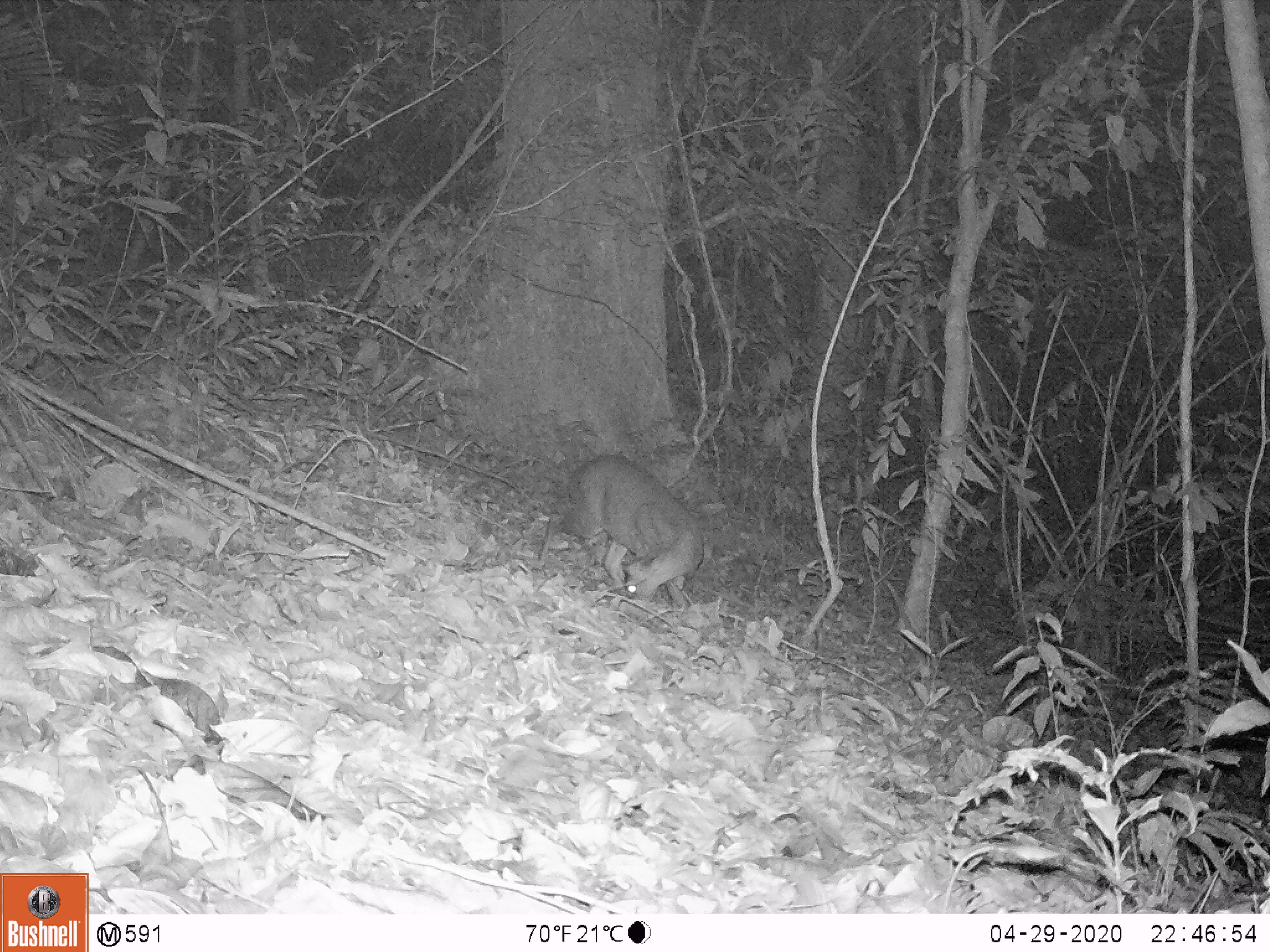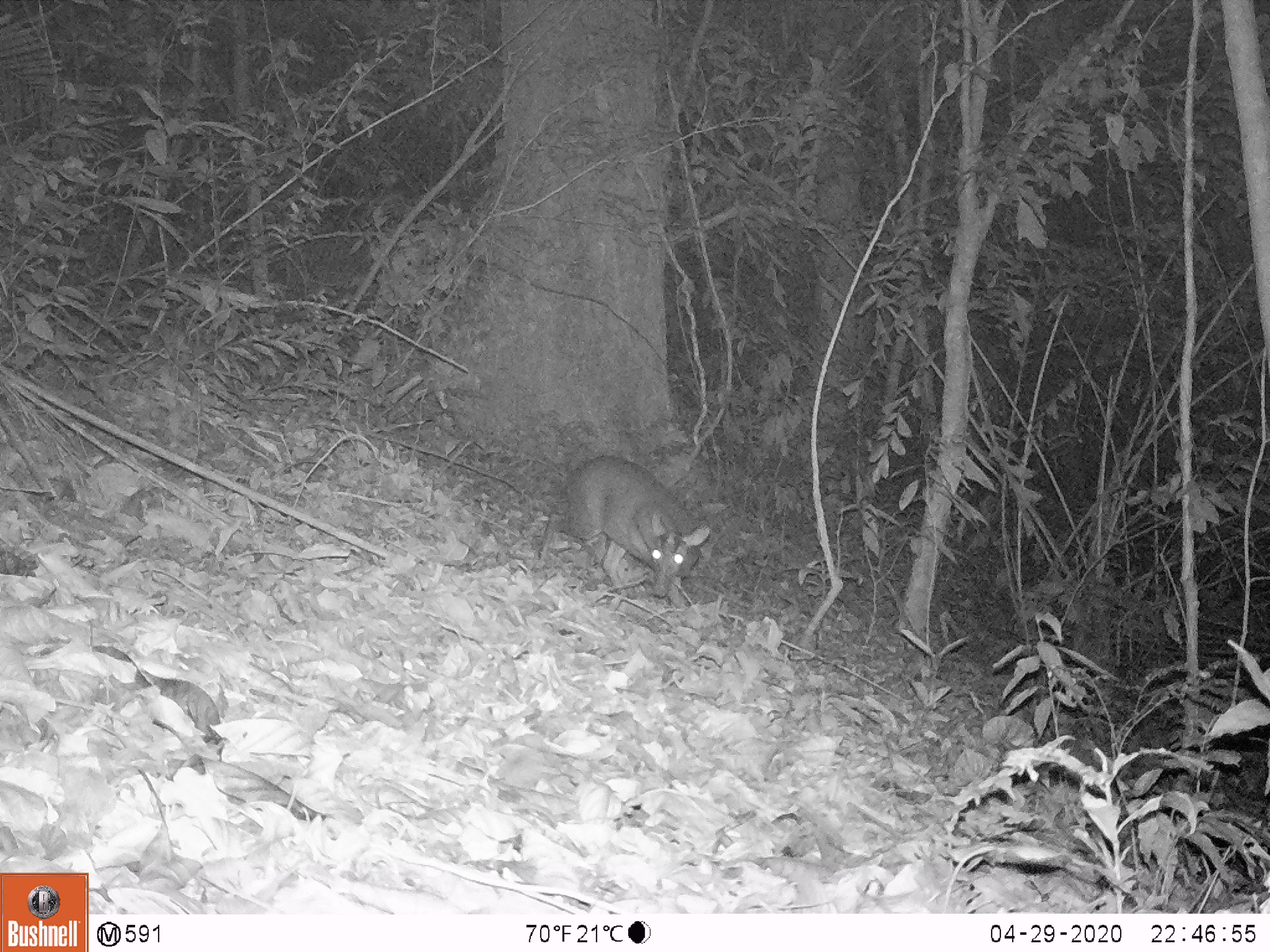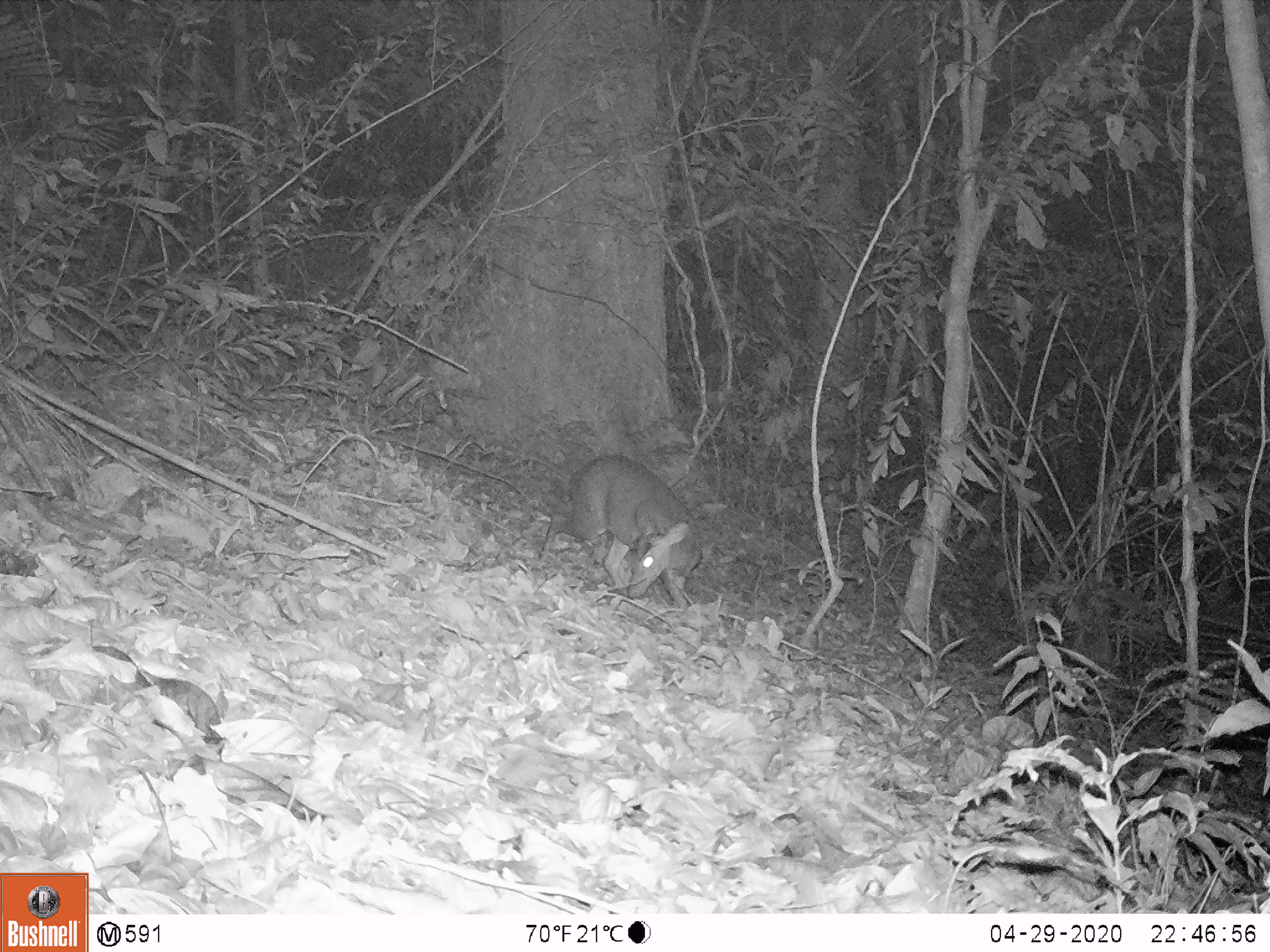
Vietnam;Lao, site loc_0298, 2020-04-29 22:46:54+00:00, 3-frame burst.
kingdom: Animalia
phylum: Chordata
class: Mammalia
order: Artiodactyla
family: Cervidae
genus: Muntiacus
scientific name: Muntiacus rooseveltorum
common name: roosevelt's muntjac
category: roosevelts muntjac group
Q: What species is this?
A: Roosevelts muntjac group (roosevelt's muntjac) (Muntiacus rooseveltorum).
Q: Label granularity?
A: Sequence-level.